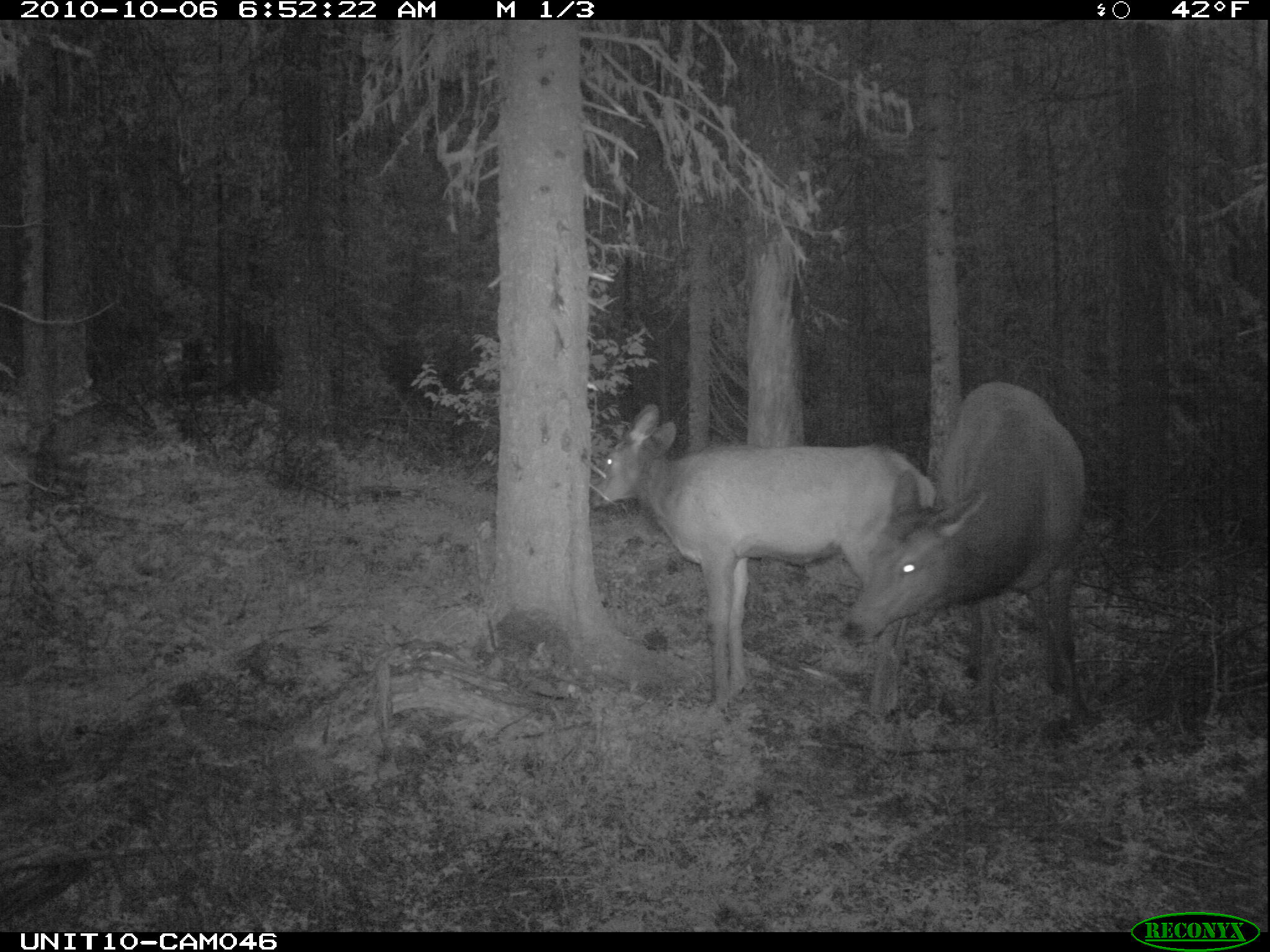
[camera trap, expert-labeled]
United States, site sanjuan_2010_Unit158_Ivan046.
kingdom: Animalia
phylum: Chordata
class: Mammalia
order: Artiodactyla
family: Cervidae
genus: Cervus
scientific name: Cervus elaphus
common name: red deer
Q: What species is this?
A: Cervus elaphus (red deer).